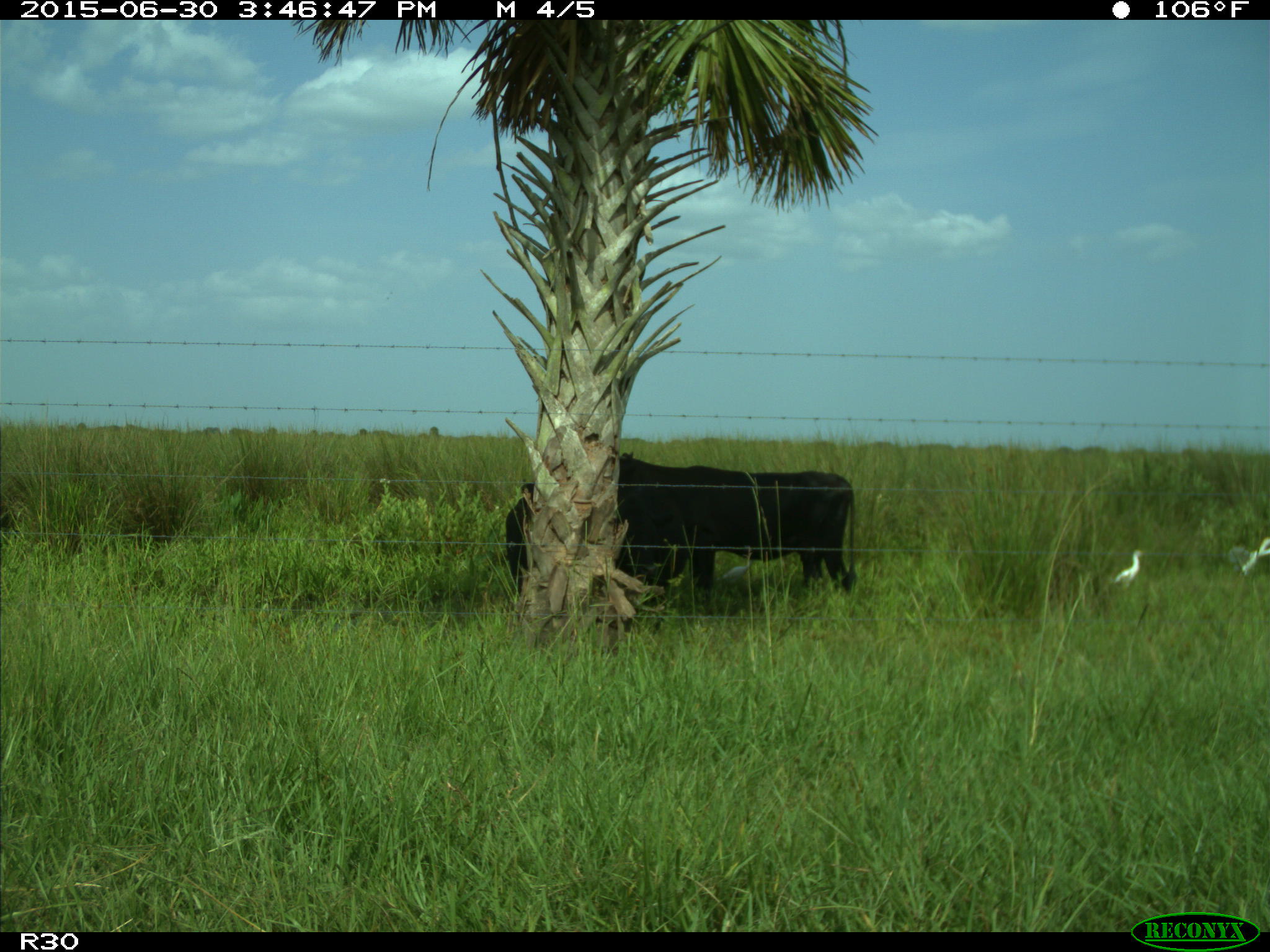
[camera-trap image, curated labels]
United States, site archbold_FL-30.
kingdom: Animalia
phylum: Chordata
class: Mammalia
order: Artiodactyla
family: Bovidae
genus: Bos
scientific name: Bos taurus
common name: domestic cow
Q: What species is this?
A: Bos taurus (domestic cow).